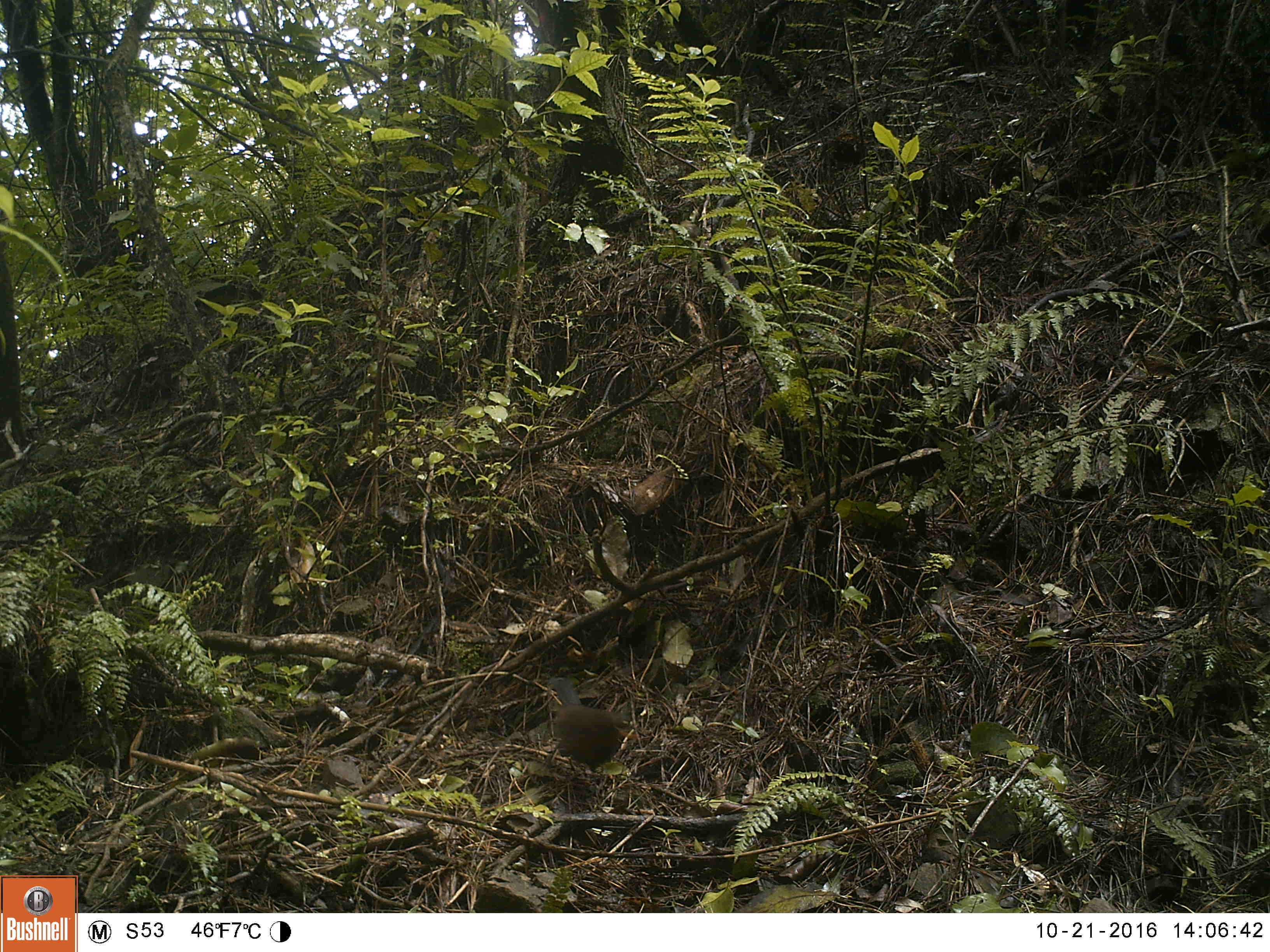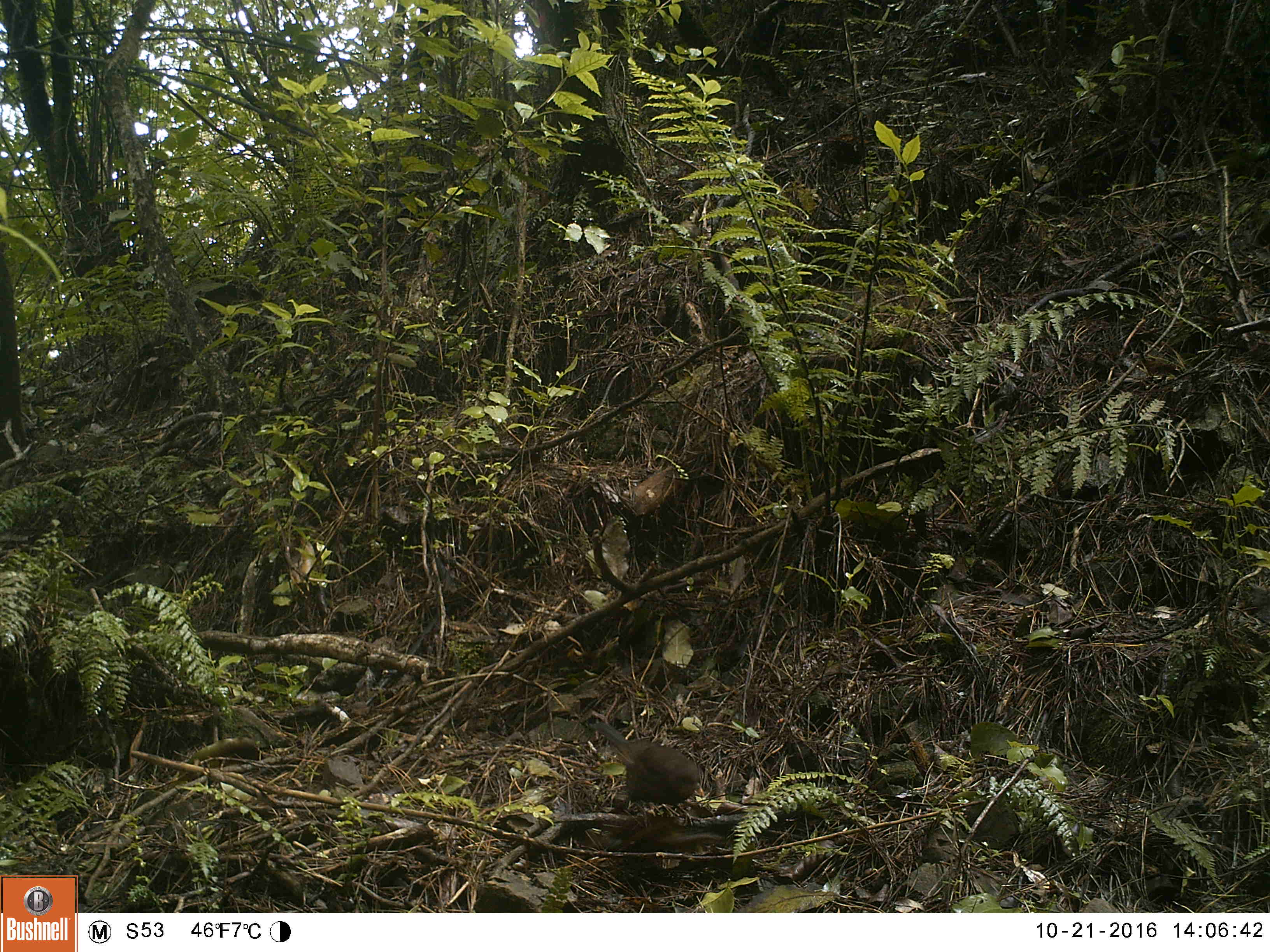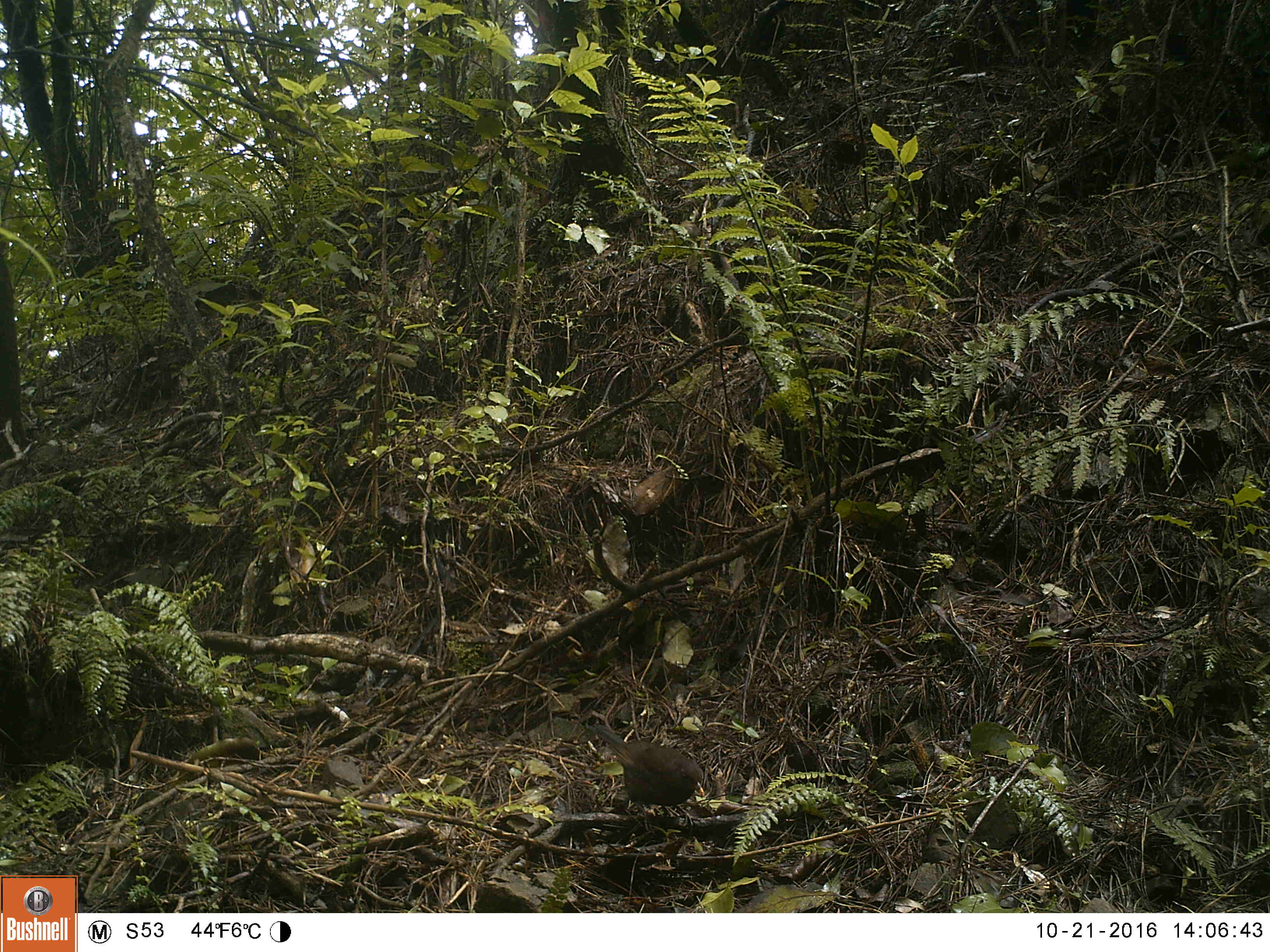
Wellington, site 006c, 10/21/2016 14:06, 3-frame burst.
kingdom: Animalia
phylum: Chordata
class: Aves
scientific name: Aves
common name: bird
Bird (Aves).